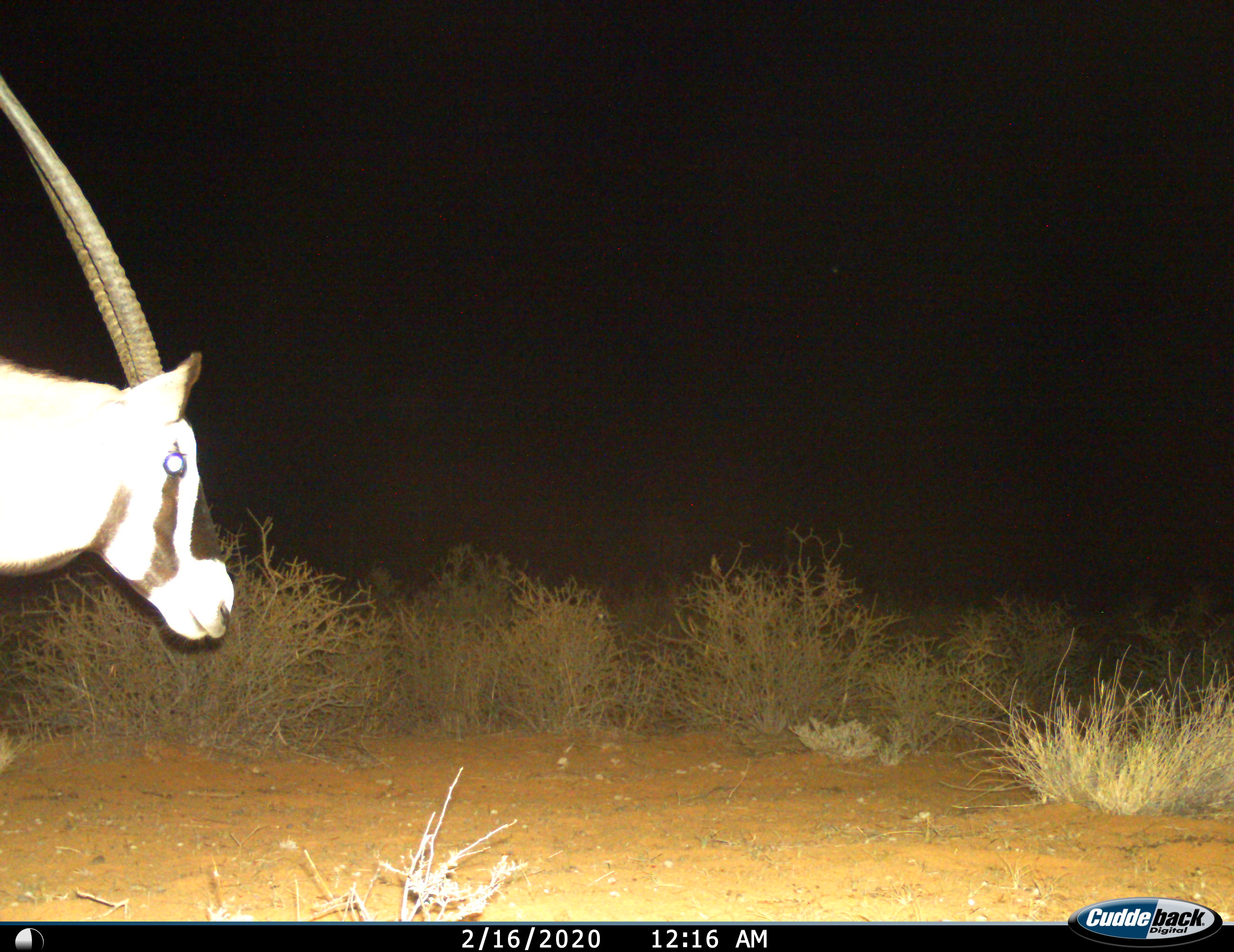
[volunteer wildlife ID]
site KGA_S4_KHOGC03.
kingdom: Animalia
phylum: Chordata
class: Mammalia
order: Artiodactyla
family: Bovidae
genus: Oryx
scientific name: Oryx gazella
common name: gemsbok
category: oryx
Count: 1.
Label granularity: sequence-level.